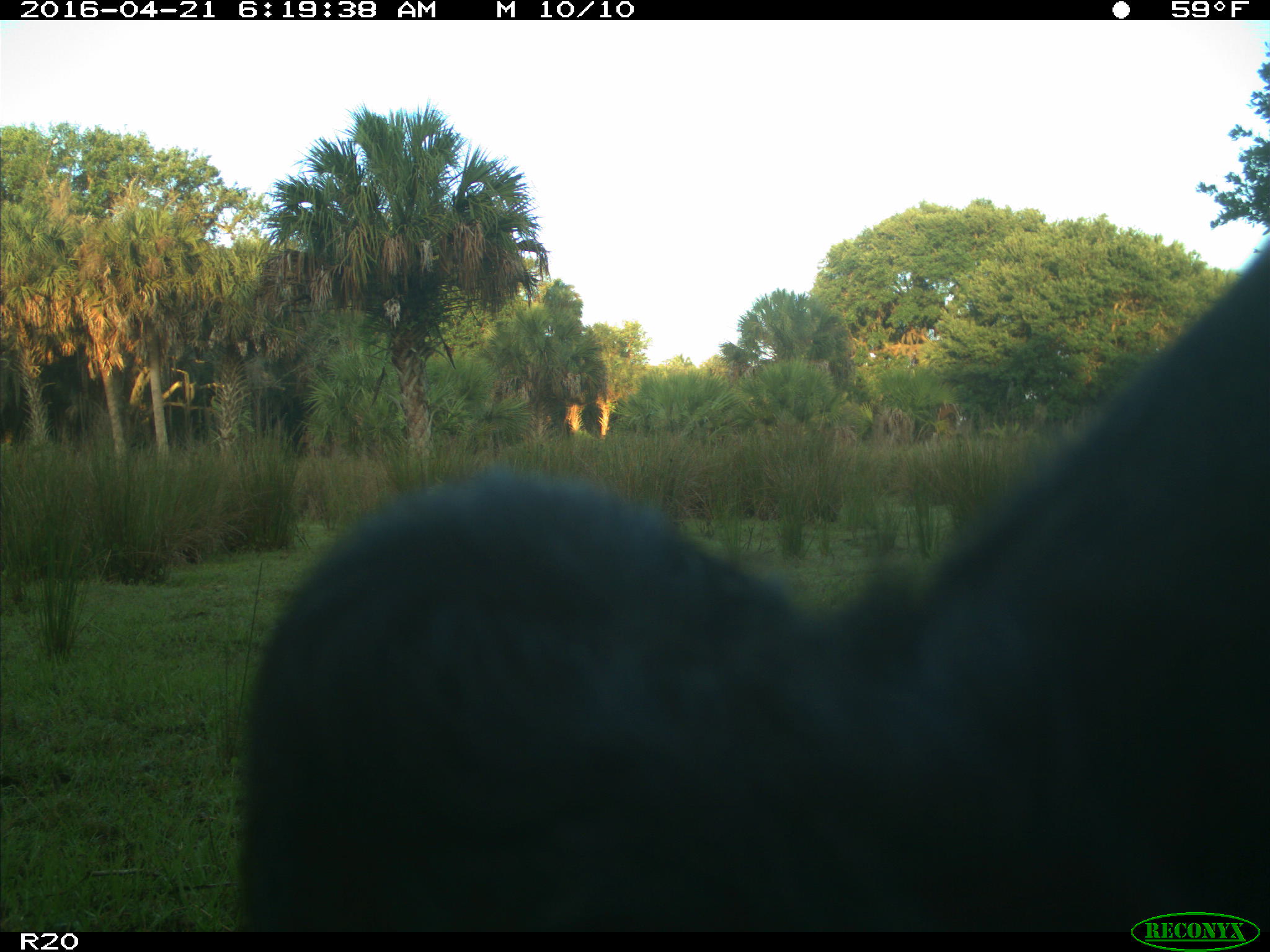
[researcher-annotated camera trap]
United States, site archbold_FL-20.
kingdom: Animalia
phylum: Chordata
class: Mammalia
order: Artiodactyla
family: Bovidae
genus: Bos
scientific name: Bos taurus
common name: domestic cow